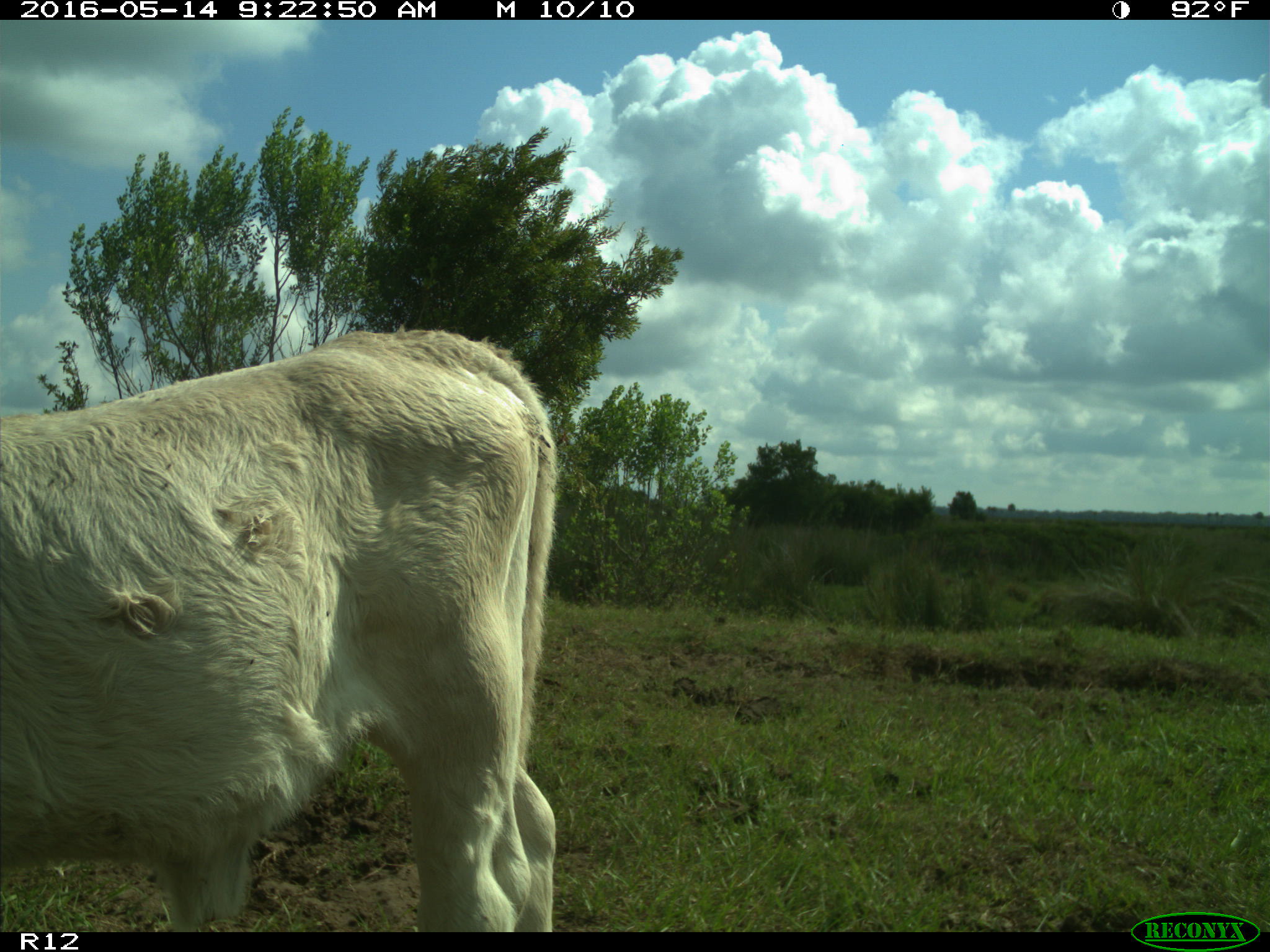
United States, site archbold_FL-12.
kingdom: Animalia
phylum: Chordata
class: Mammalia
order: Artiodactyla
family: Bovidae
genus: Bos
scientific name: Bos taurus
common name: domestic cow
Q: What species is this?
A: Bos taurus (domestic cow).